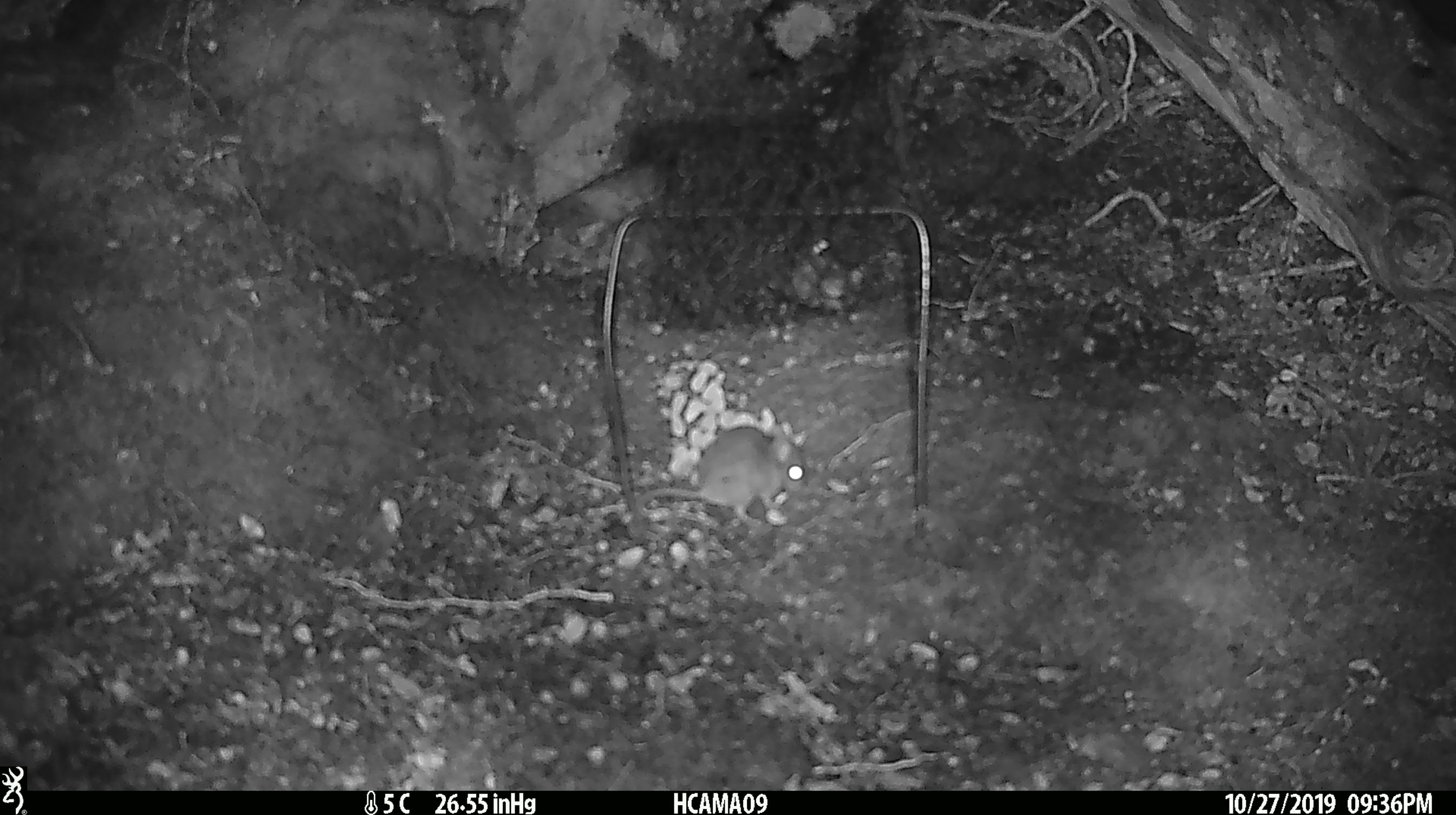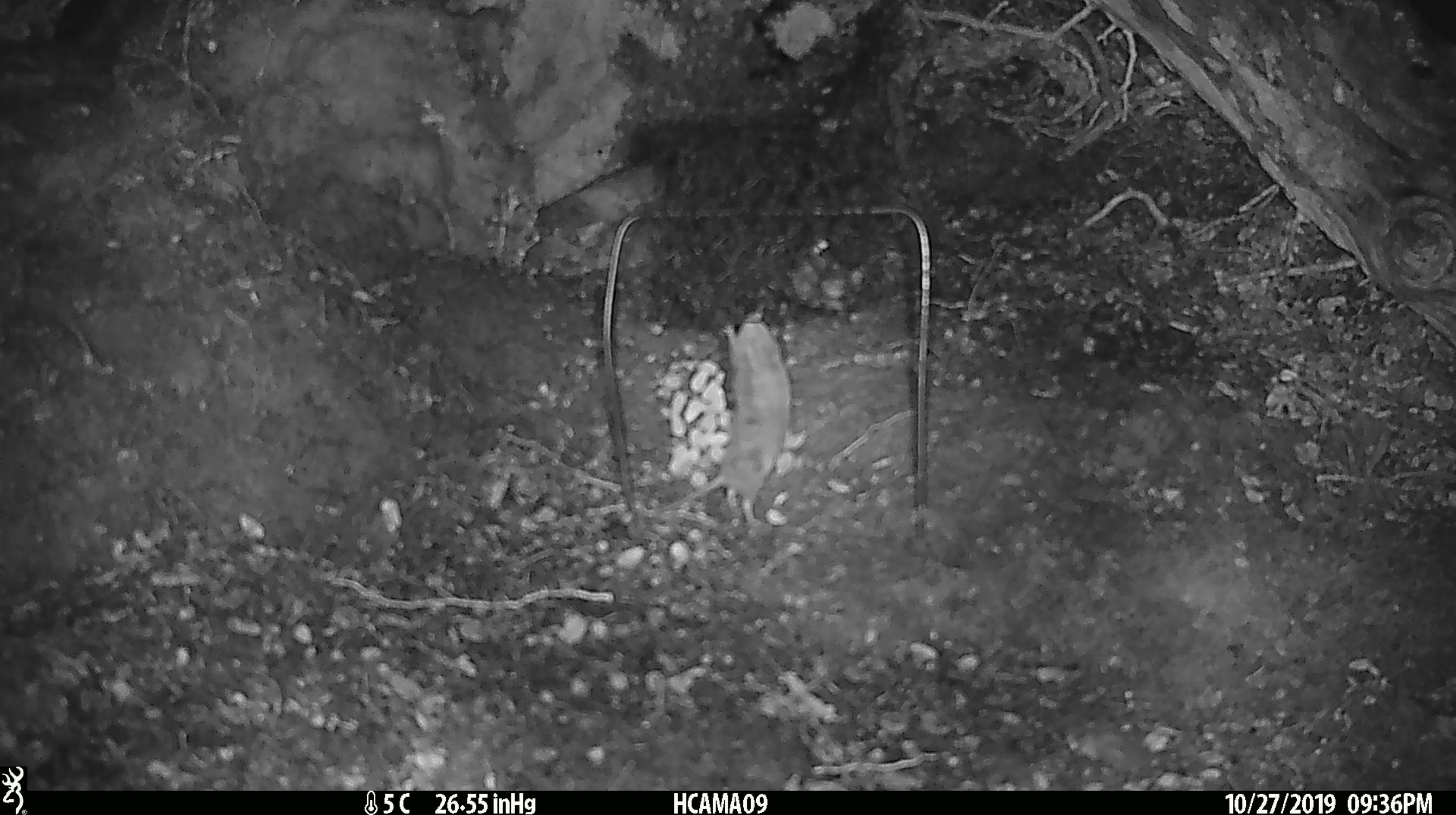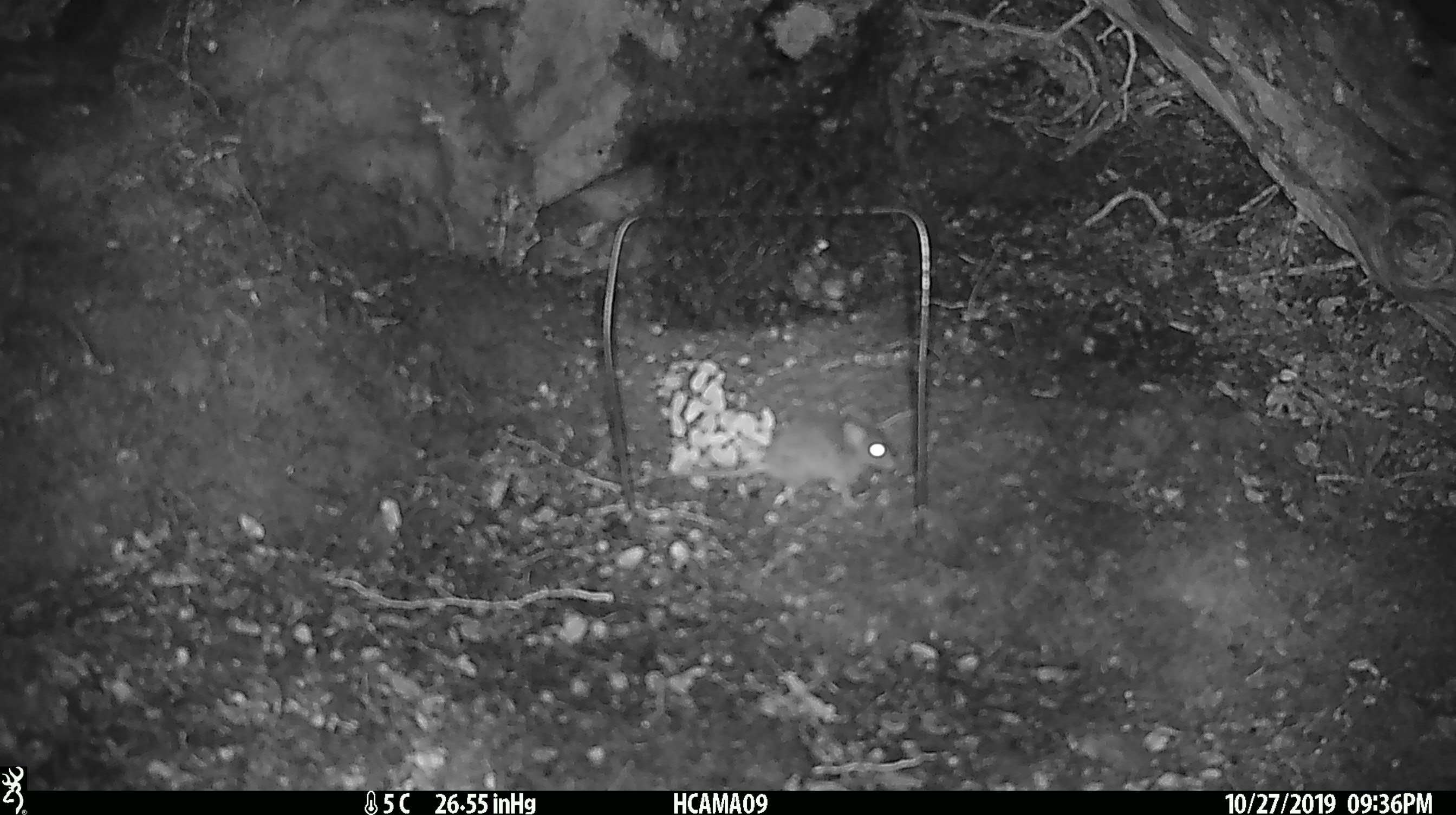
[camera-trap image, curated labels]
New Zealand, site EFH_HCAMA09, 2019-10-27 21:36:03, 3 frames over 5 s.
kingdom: Animalia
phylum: Chordata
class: Mammalia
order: Rodentia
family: Muridae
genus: Mus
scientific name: Mus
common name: mouse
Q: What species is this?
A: Mouse (Mus).